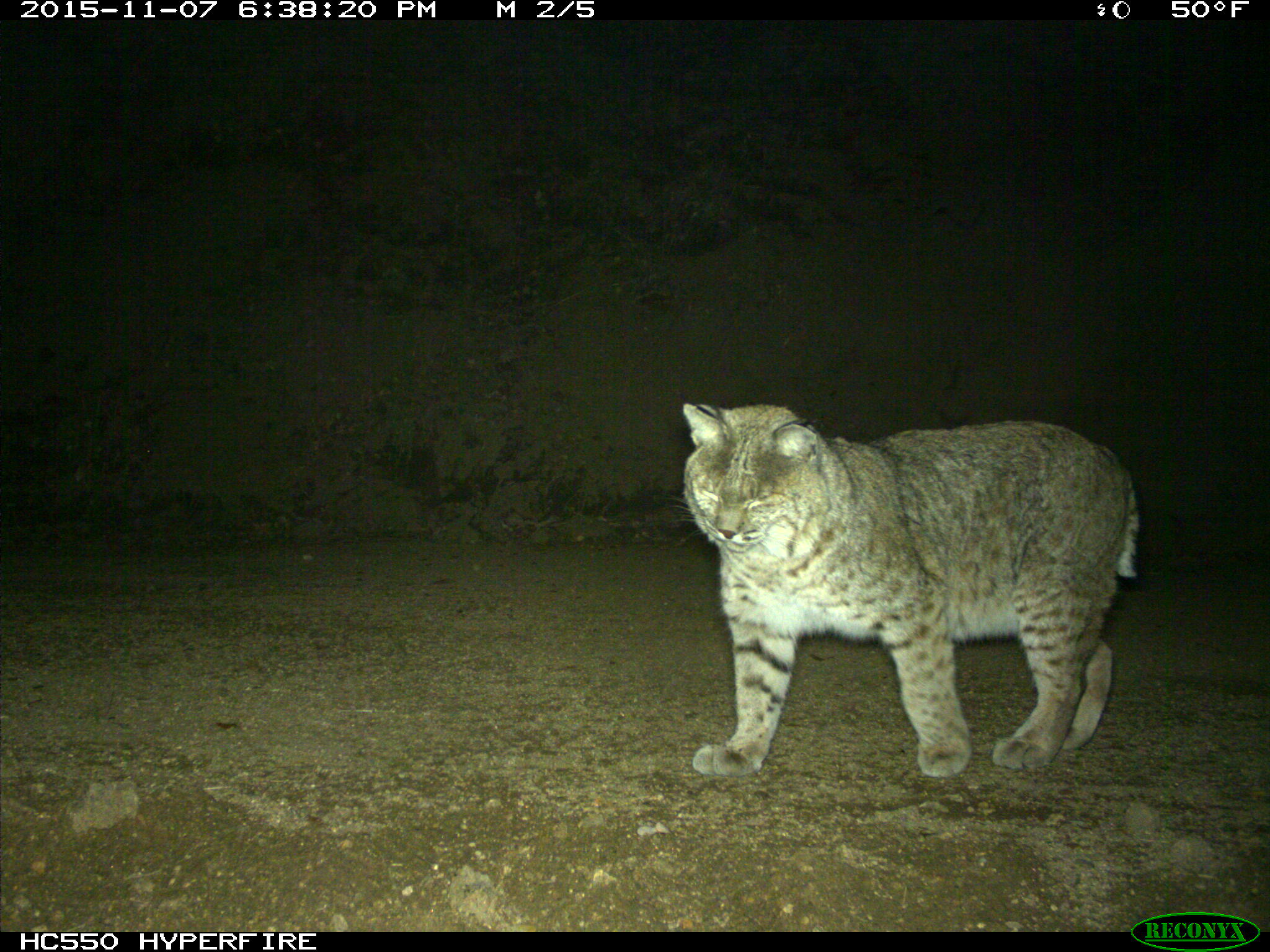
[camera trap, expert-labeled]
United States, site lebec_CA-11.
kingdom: Animalia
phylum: Chordata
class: Mammalia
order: Carnivora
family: Felidae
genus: Lynx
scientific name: Lynx rufus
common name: bobcat